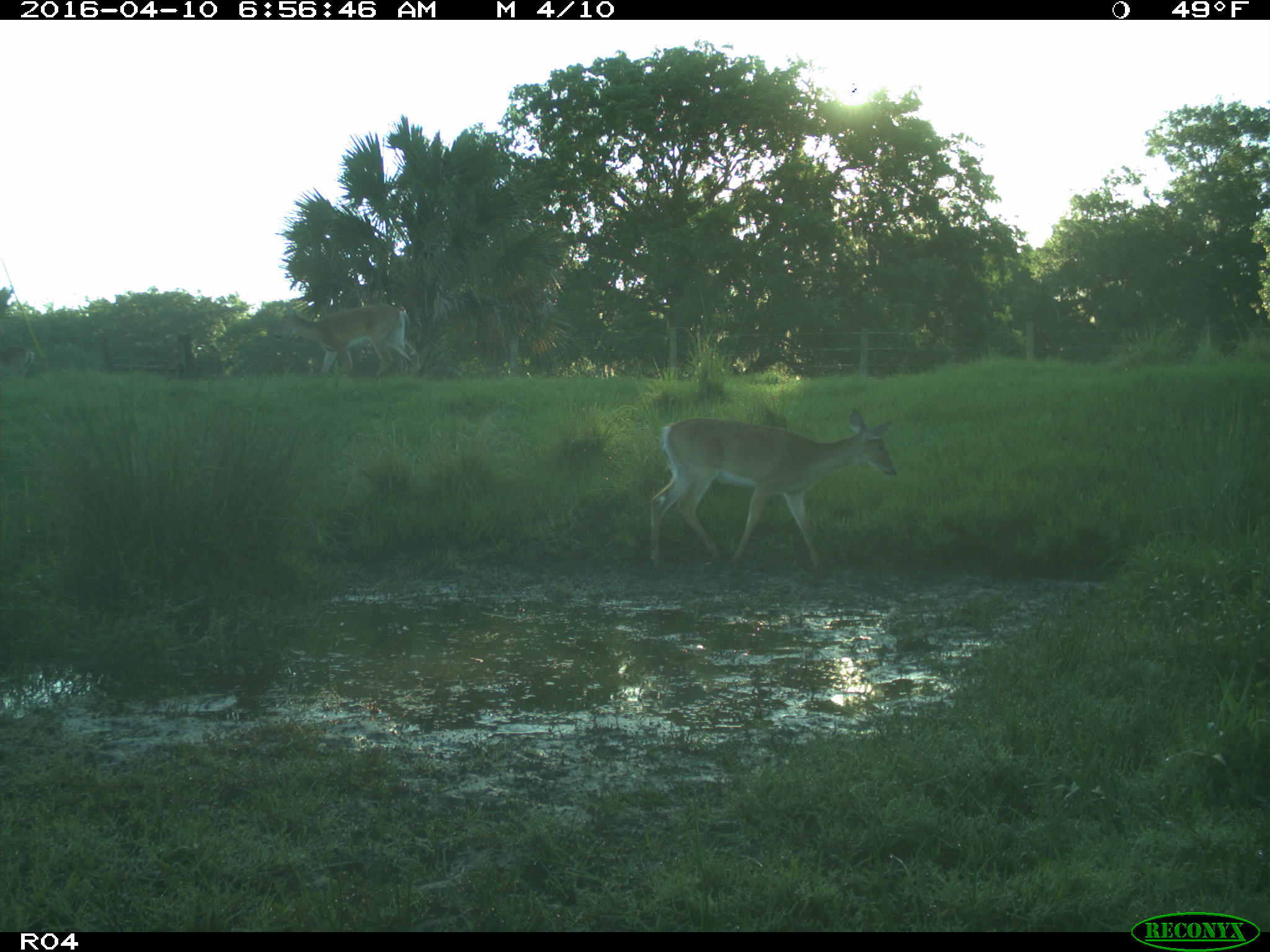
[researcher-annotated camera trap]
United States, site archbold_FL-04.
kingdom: Animalia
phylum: Chordata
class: Mammalia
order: Artiodactyla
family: Cervidae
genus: Odocoileus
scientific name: Odocoileus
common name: deer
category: unidentified deer